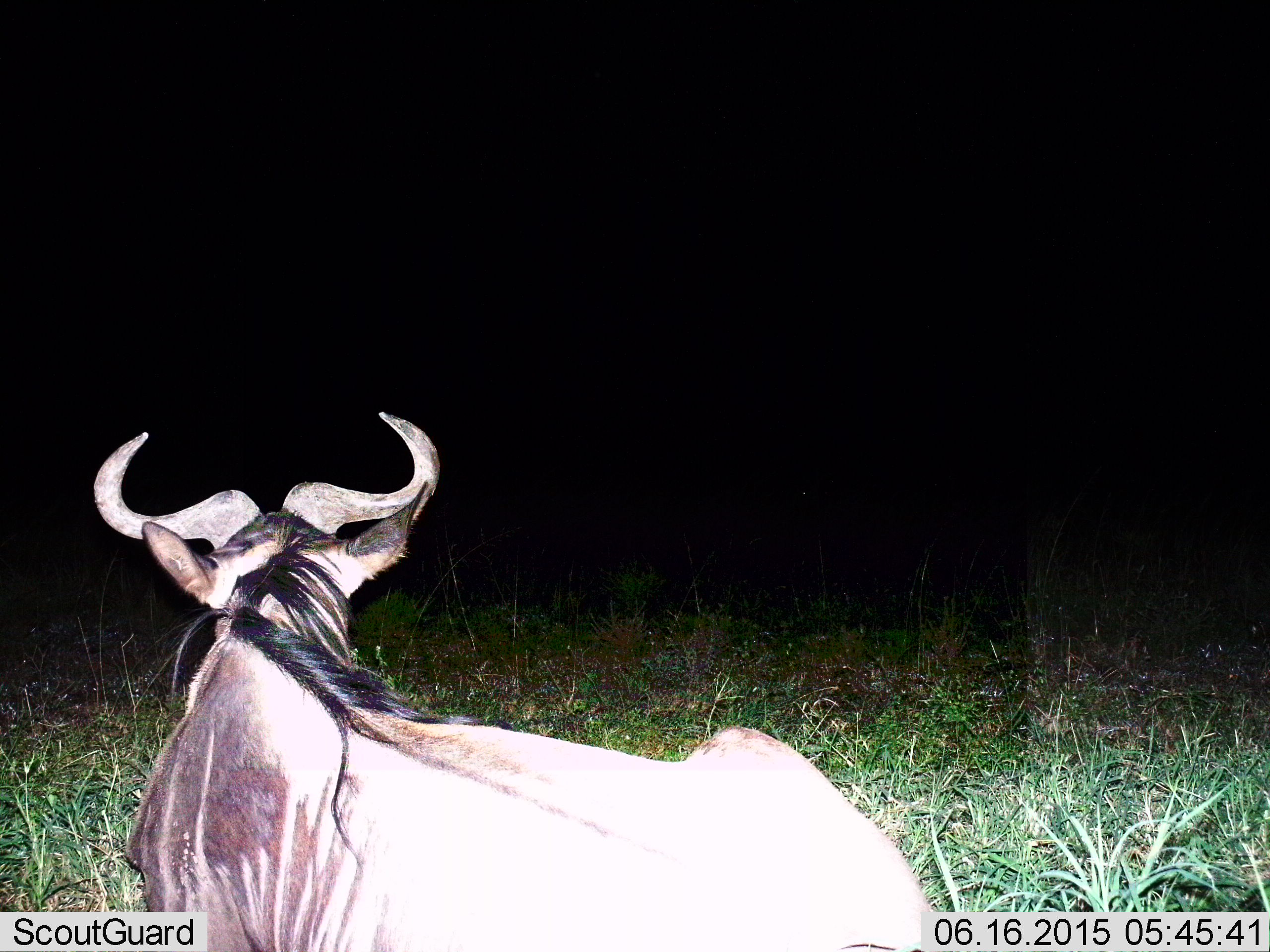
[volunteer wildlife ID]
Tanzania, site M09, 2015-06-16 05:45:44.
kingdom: Animalia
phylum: Chordata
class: Mammalia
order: Artiodactyla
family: Bovidae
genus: Connochaetes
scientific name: Connochaetes taurinus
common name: blue wildebeest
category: wildebeest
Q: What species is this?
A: Wildebeest (blue wildebeest) (Connochaetes taurinus).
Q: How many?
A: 1.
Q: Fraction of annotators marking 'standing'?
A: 20%.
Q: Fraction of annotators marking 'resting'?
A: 80%.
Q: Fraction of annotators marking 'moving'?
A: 0%.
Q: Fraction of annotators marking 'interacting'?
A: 0%.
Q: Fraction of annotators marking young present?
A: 0%.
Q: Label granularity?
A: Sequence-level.